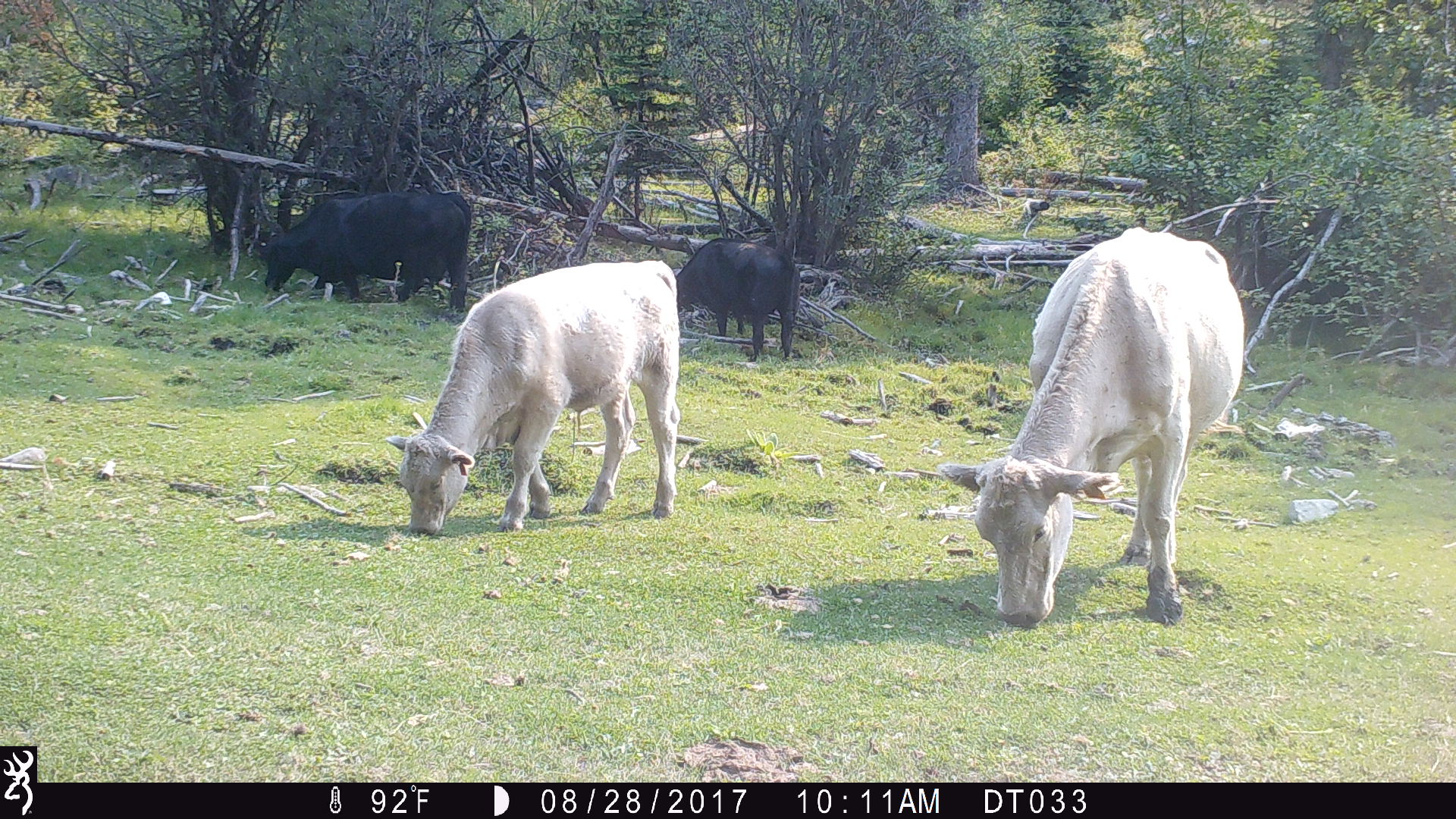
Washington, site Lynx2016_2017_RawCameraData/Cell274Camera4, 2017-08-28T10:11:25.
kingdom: Animalia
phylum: Chordata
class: Mammalia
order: Artiodactyla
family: Bovidae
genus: Bos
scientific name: Bos taurus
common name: domestic cattle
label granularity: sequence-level